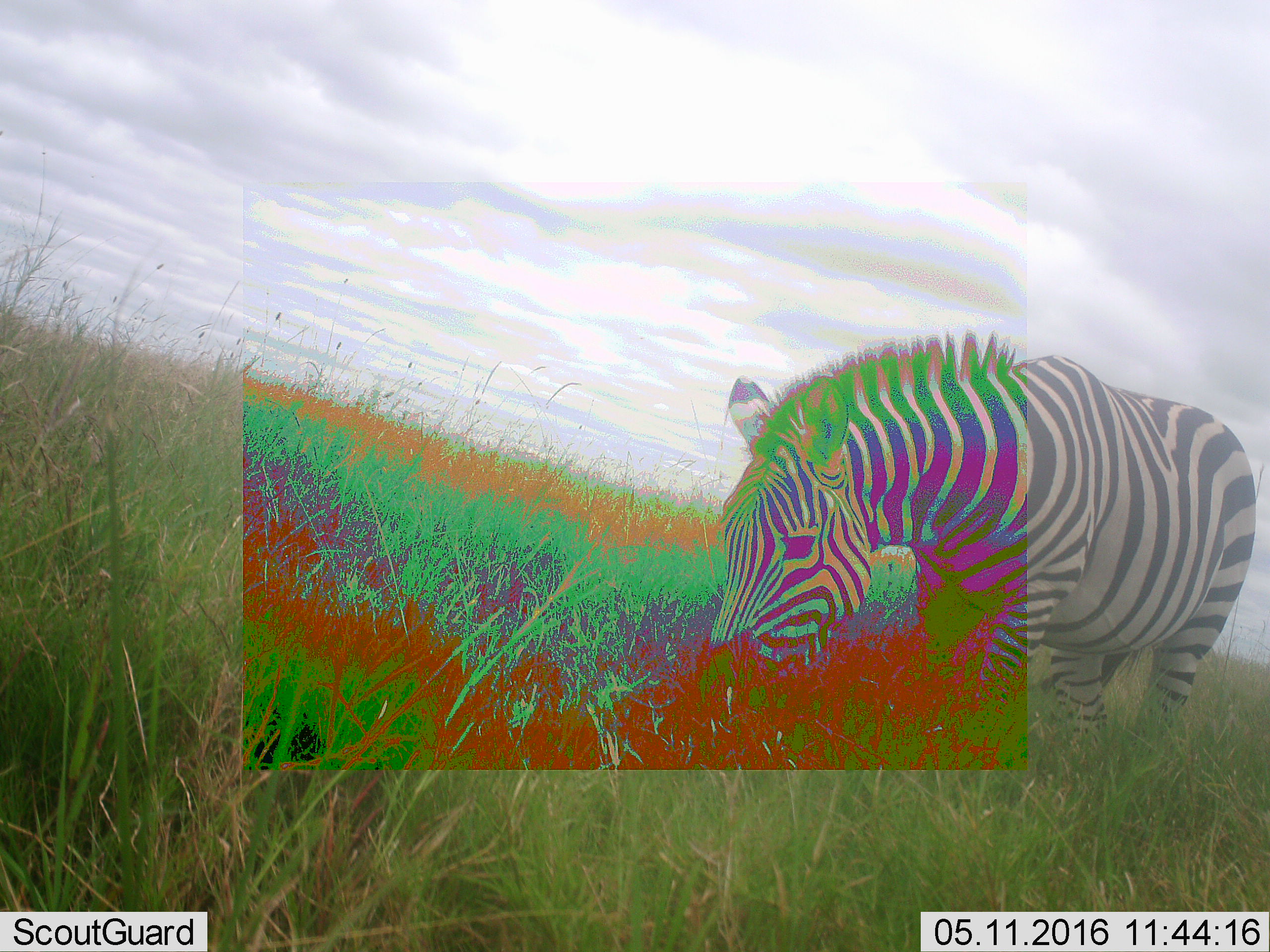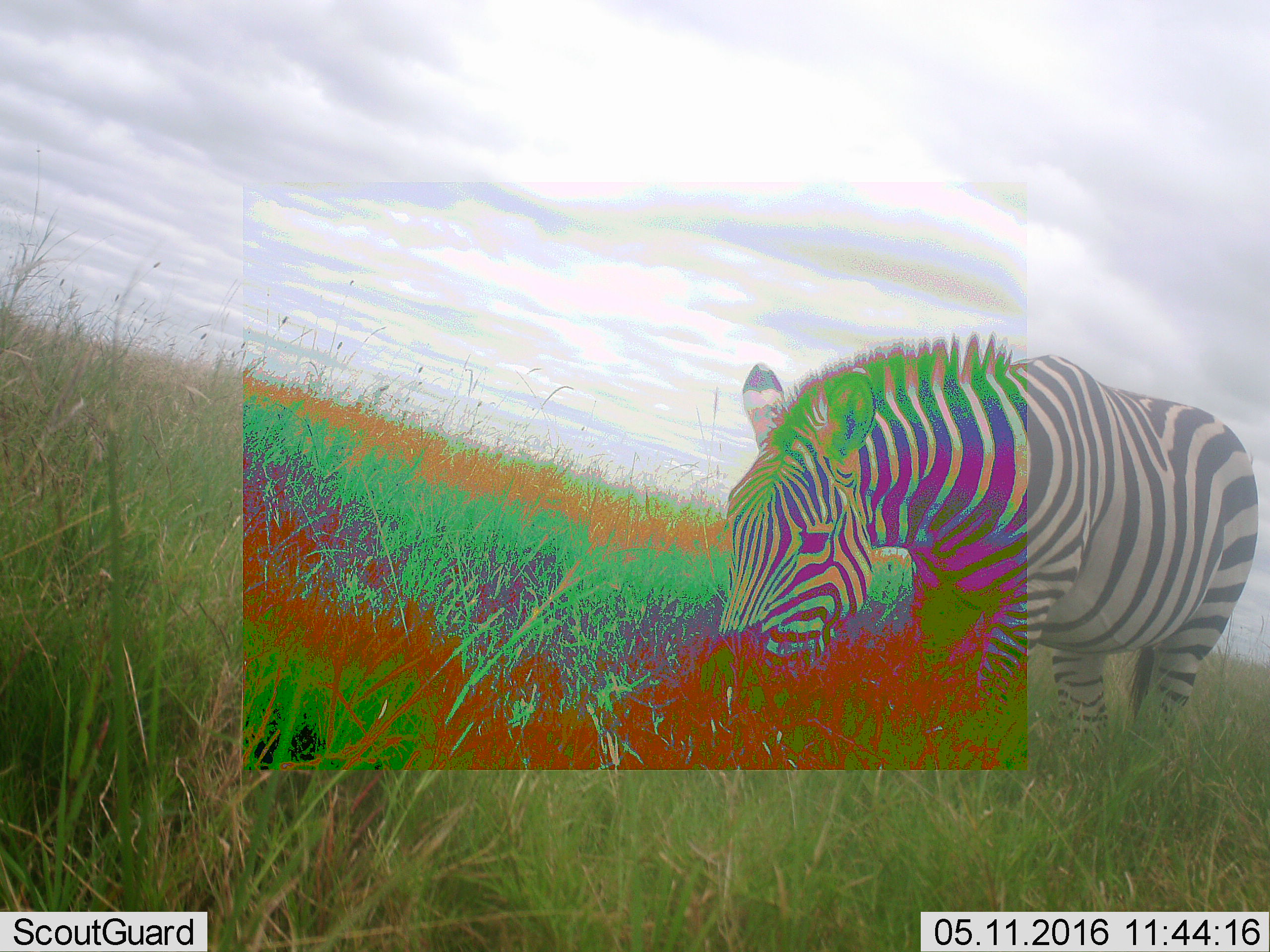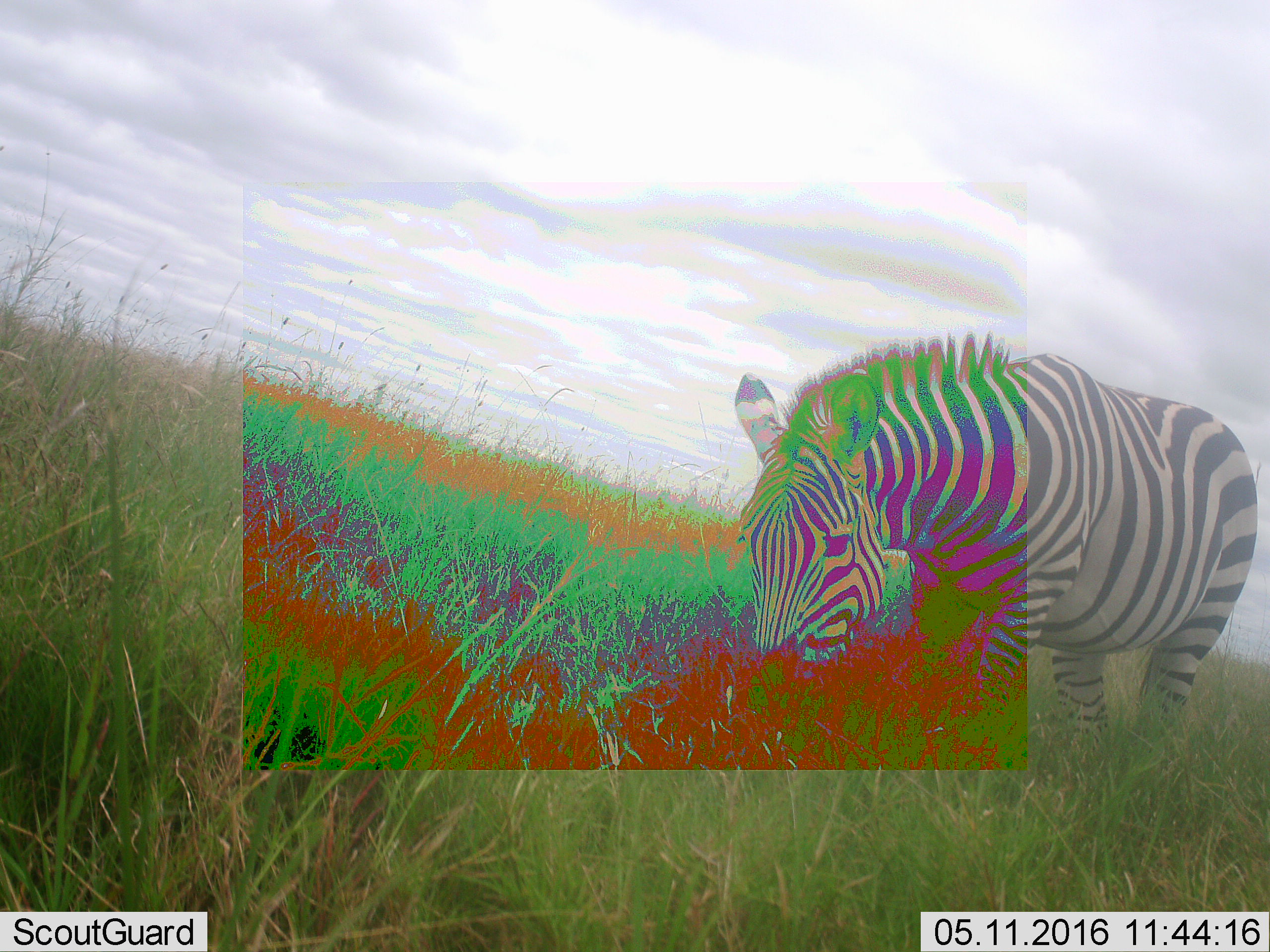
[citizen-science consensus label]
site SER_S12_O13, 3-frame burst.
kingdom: Animalia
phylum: Chordata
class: Mammalia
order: Perissodactyla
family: Equidae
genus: Equus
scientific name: Equus quagga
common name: plains zebra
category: zebraplains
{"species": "zebraplains (plains zebra) (Equus quagga)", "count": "1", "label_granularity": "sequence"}